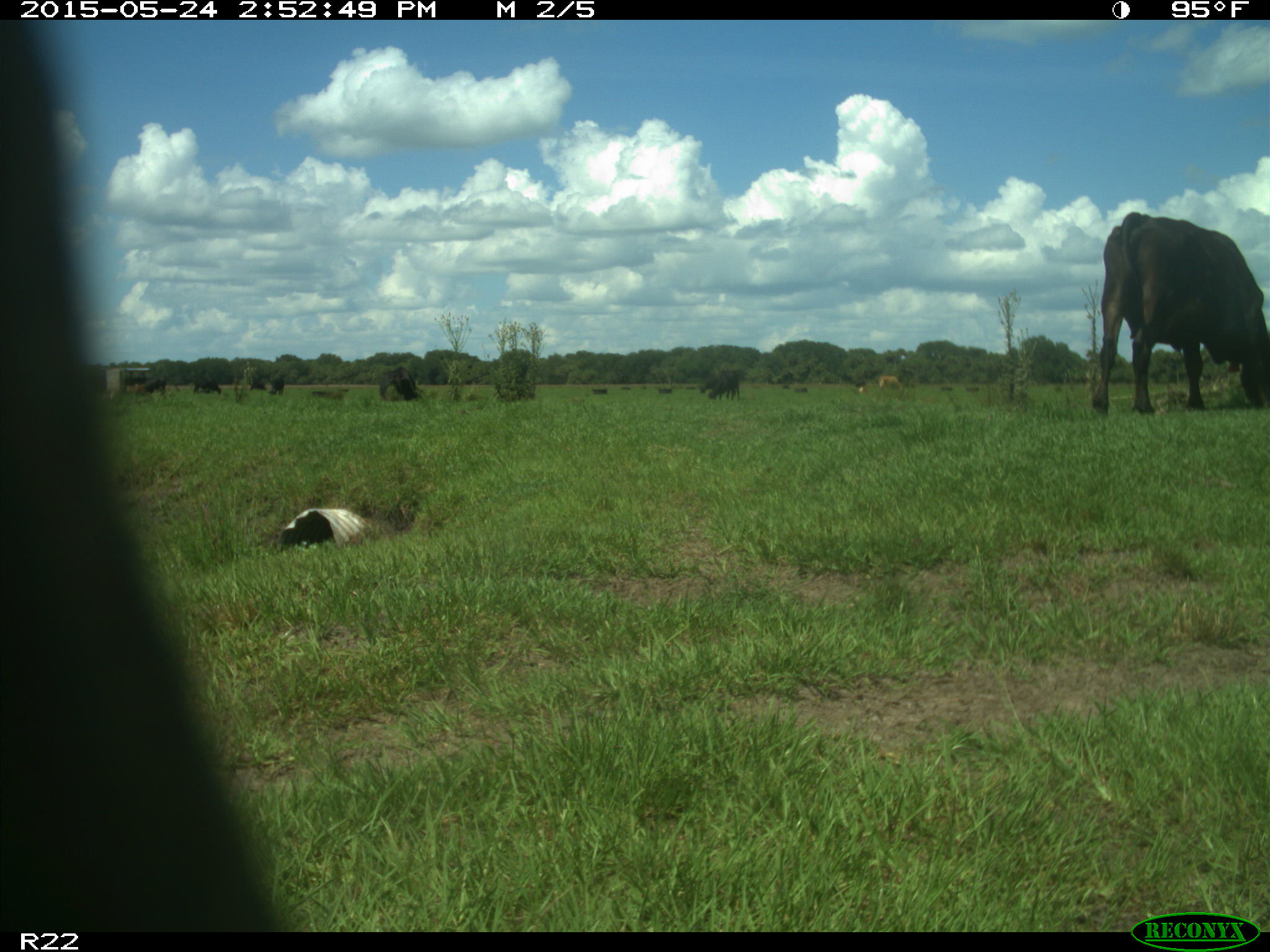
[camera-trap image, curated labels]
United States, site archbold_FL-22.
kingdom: Animalia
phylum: Chordata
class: Mammalia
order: Artiodactyla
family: Bovidae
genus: Bos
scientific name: Bos taurus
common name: domestic cow